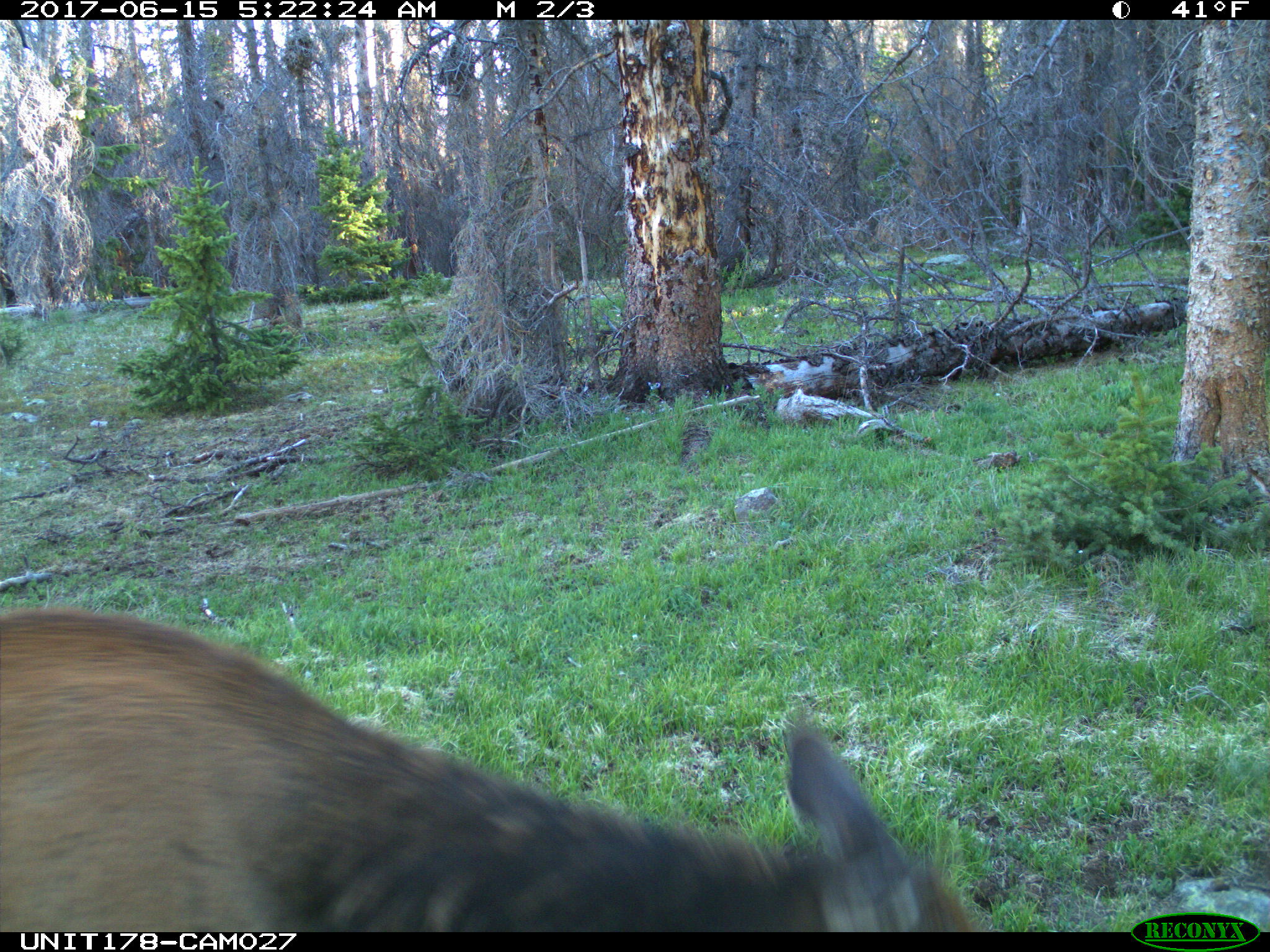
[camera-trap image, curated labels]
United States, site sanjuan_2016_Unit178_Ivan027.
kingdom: Animalia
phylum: Chordata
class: Mammalia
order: Artiodactyla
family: Cervidae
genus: Cervus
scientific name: Cervus elaphus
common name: red deer